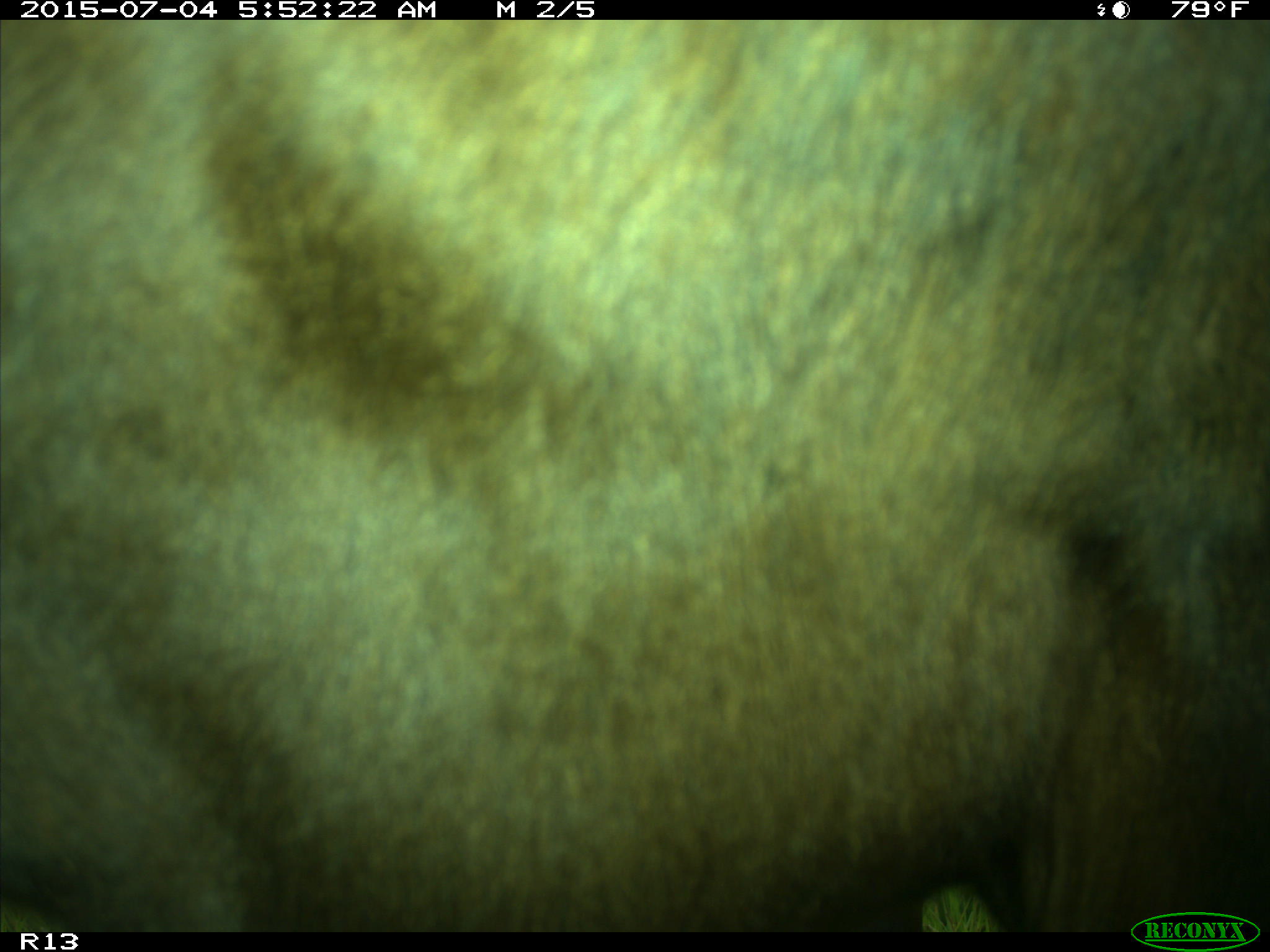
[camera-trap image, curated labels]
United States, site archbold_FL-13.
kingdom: Animalia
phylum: Chordata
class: Mammalia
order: Artiodactyla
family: Bovidae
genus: Bos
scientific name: Bos taurus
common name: domestic cow